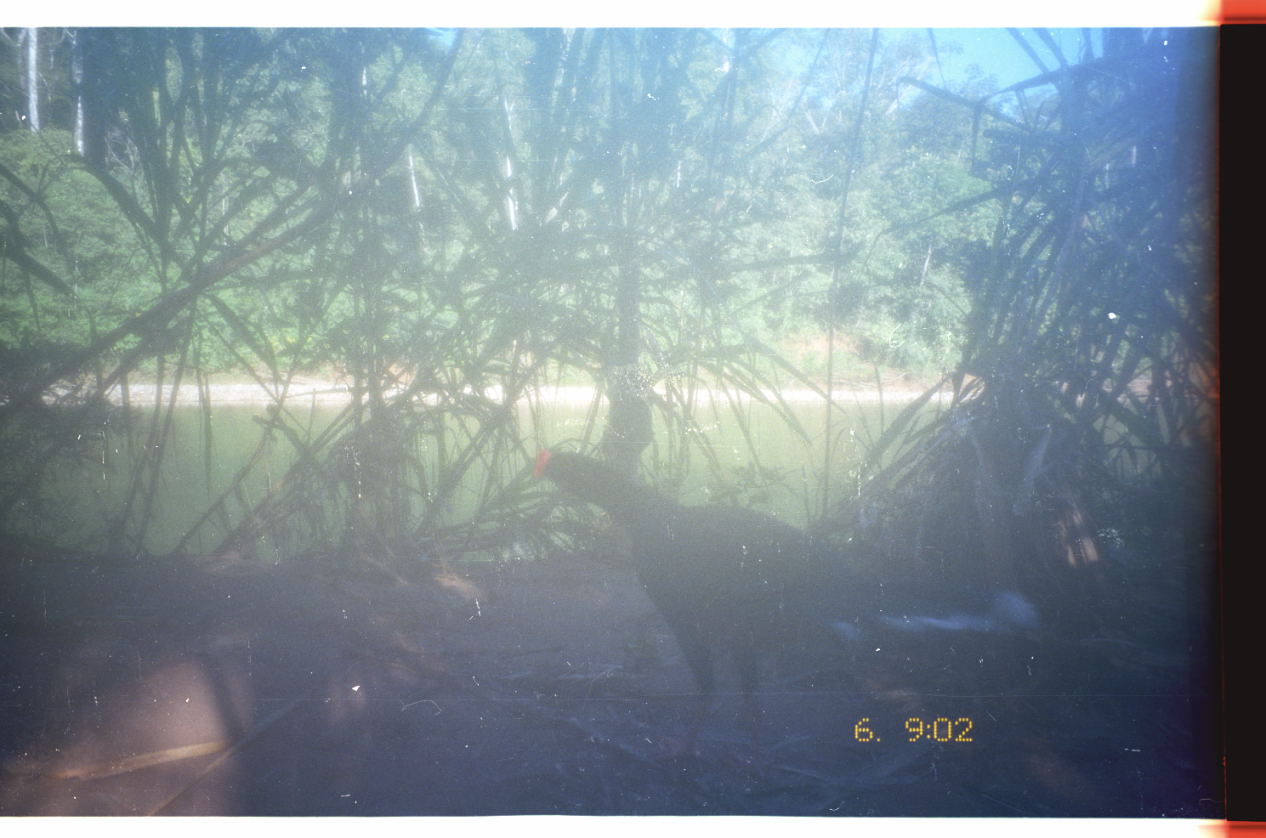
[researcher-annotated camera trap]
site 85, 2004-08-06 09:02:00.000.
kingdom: Animalia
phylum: Chordata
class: Aves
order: Galliformes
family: Cracidae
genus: Mitu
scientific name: Mitu tuberosum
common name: razor-billed curassow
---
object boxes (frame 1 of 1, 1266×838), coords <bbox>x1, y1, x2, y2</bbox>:
mitu tuberosum: <bbox>530, 447, 928, 781</bbox>